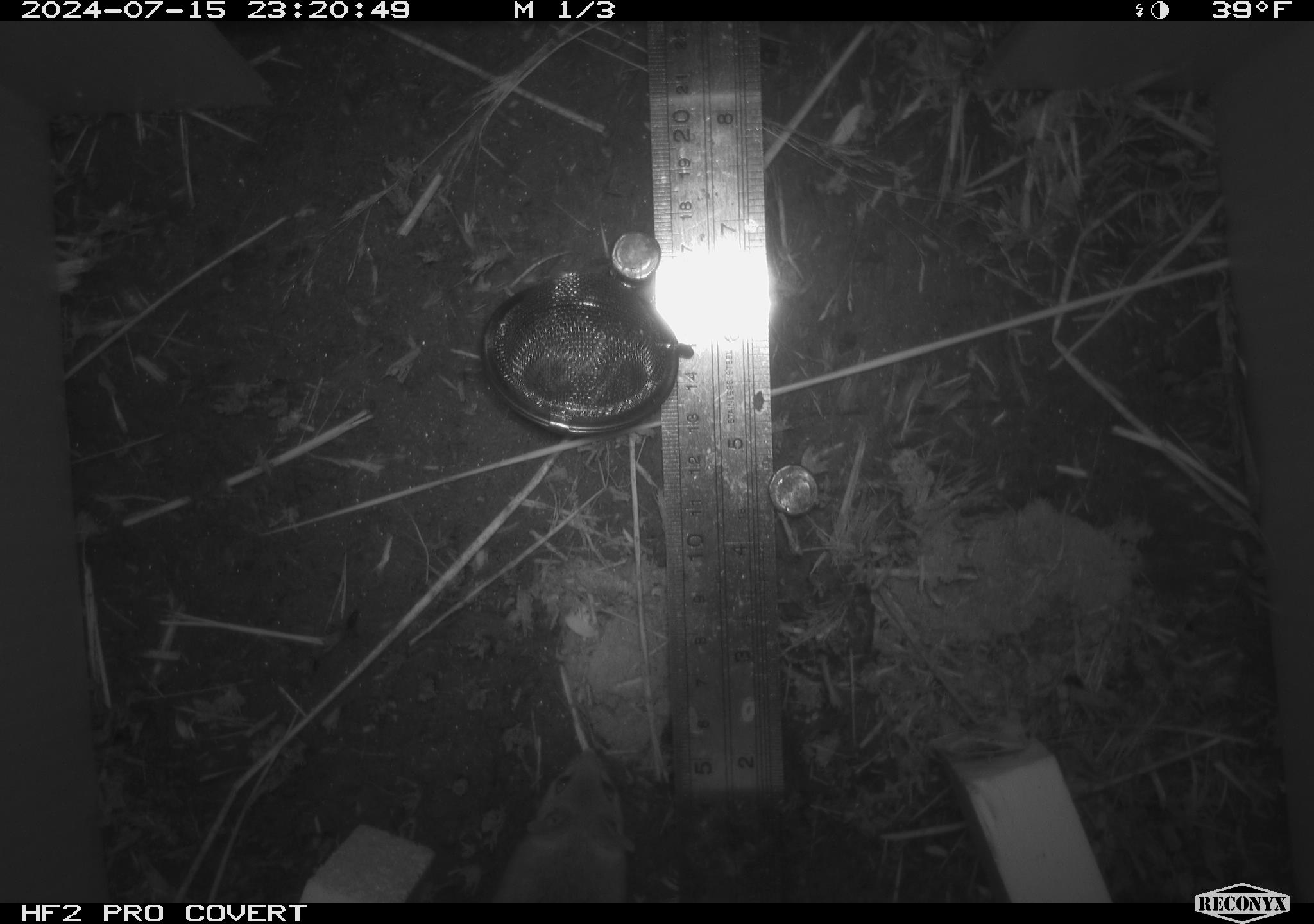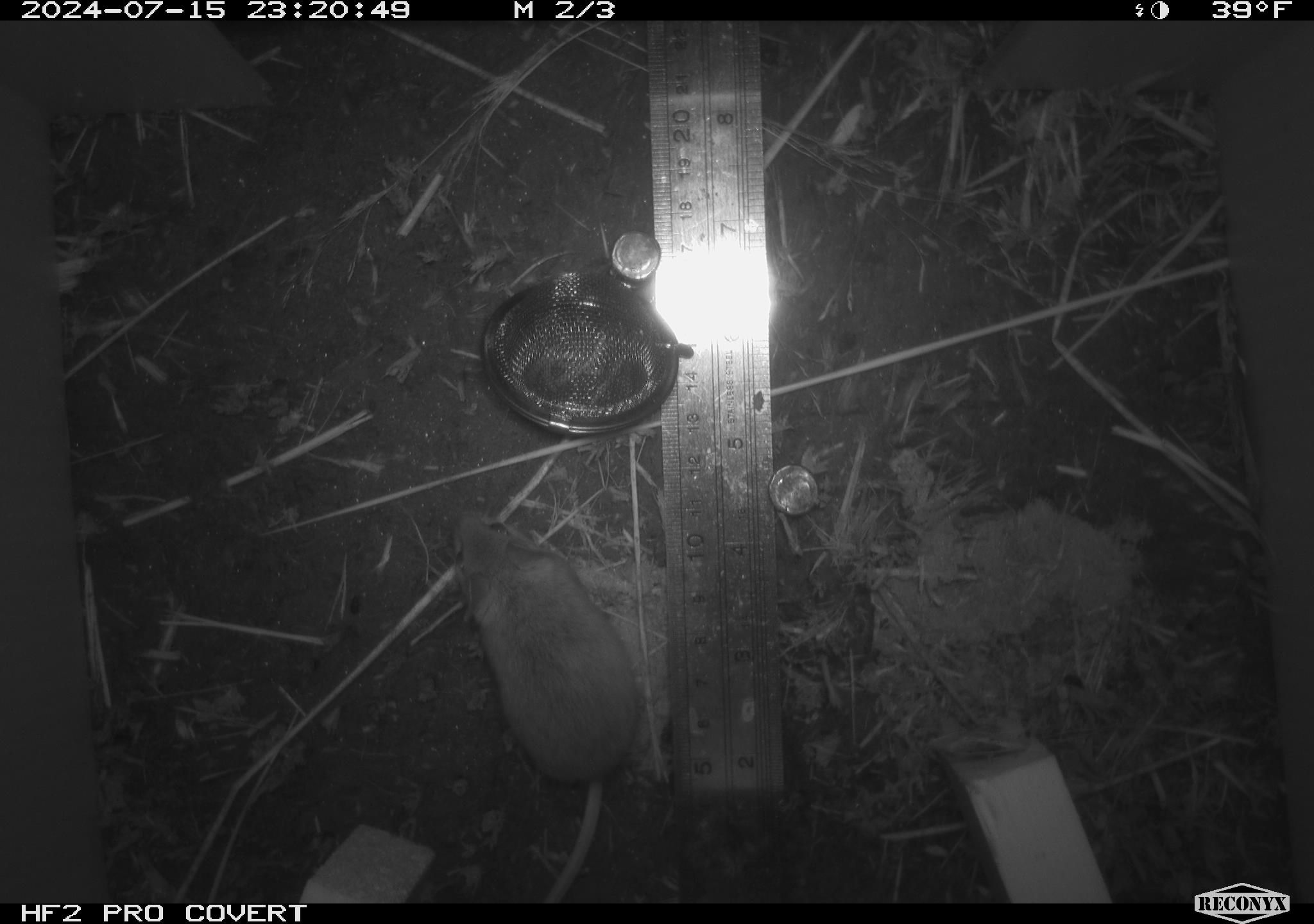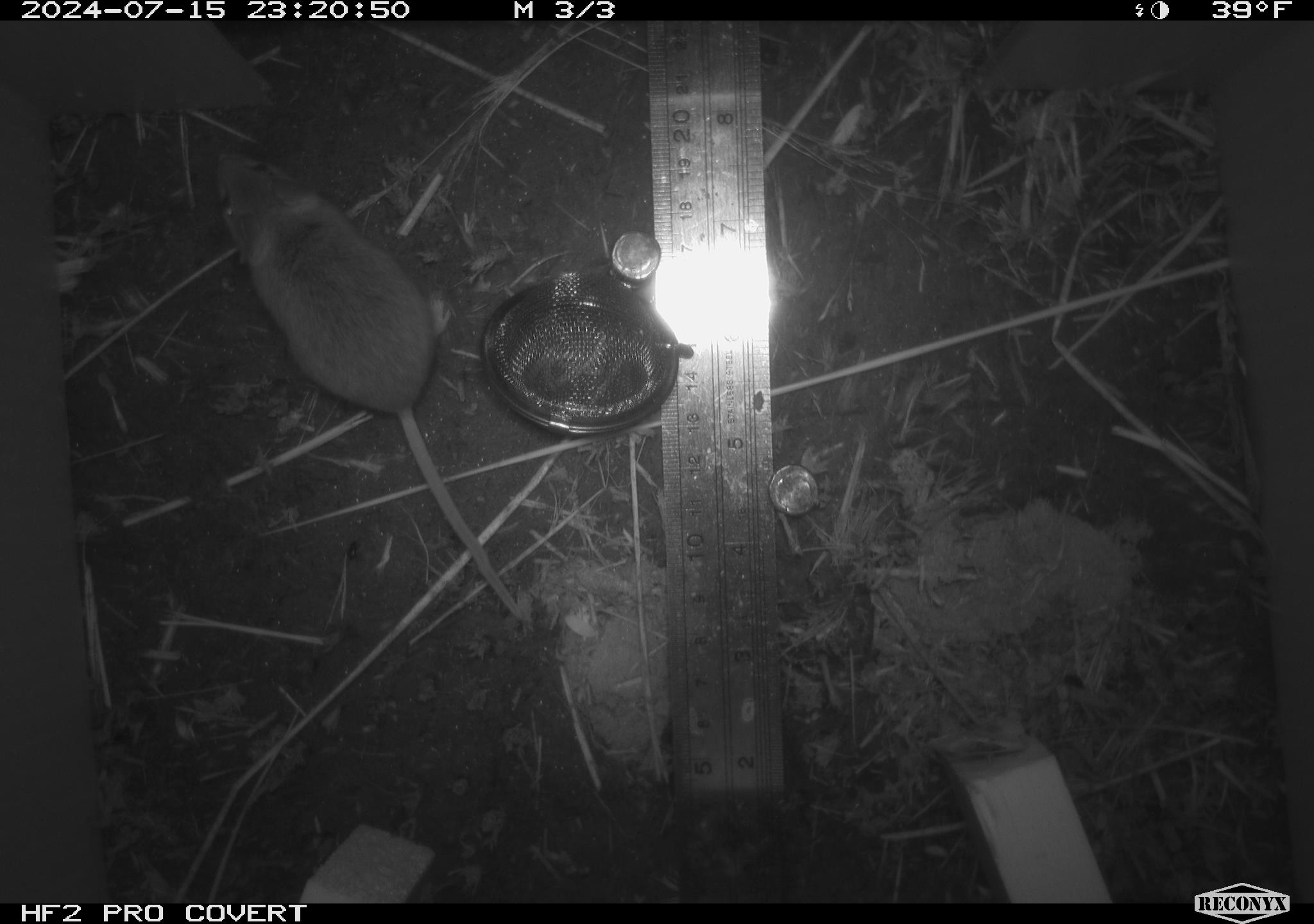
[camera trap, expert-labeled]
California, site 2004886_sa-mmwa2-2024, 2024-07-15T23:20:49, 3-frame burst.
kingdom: Animalia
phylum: Chordata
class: Mammalia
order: Rodentia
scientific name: Rodentia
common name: mouse species